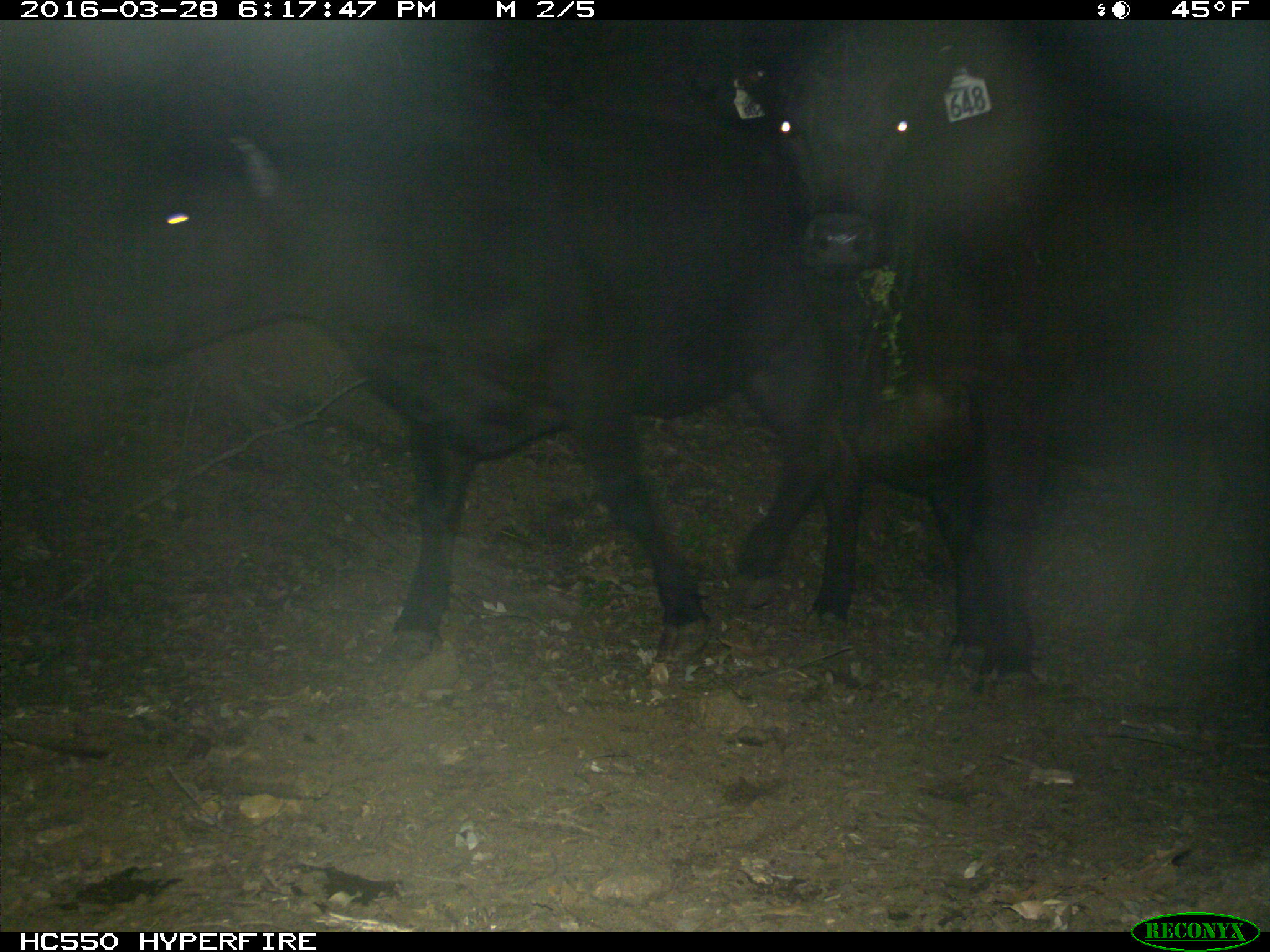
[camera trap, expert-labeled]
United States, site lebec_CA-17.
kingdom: Animalia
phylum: Chordata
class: Mammalia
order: Artiodactyla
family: Bovidae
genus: Bos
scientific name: Bos taurus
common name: domestic cow